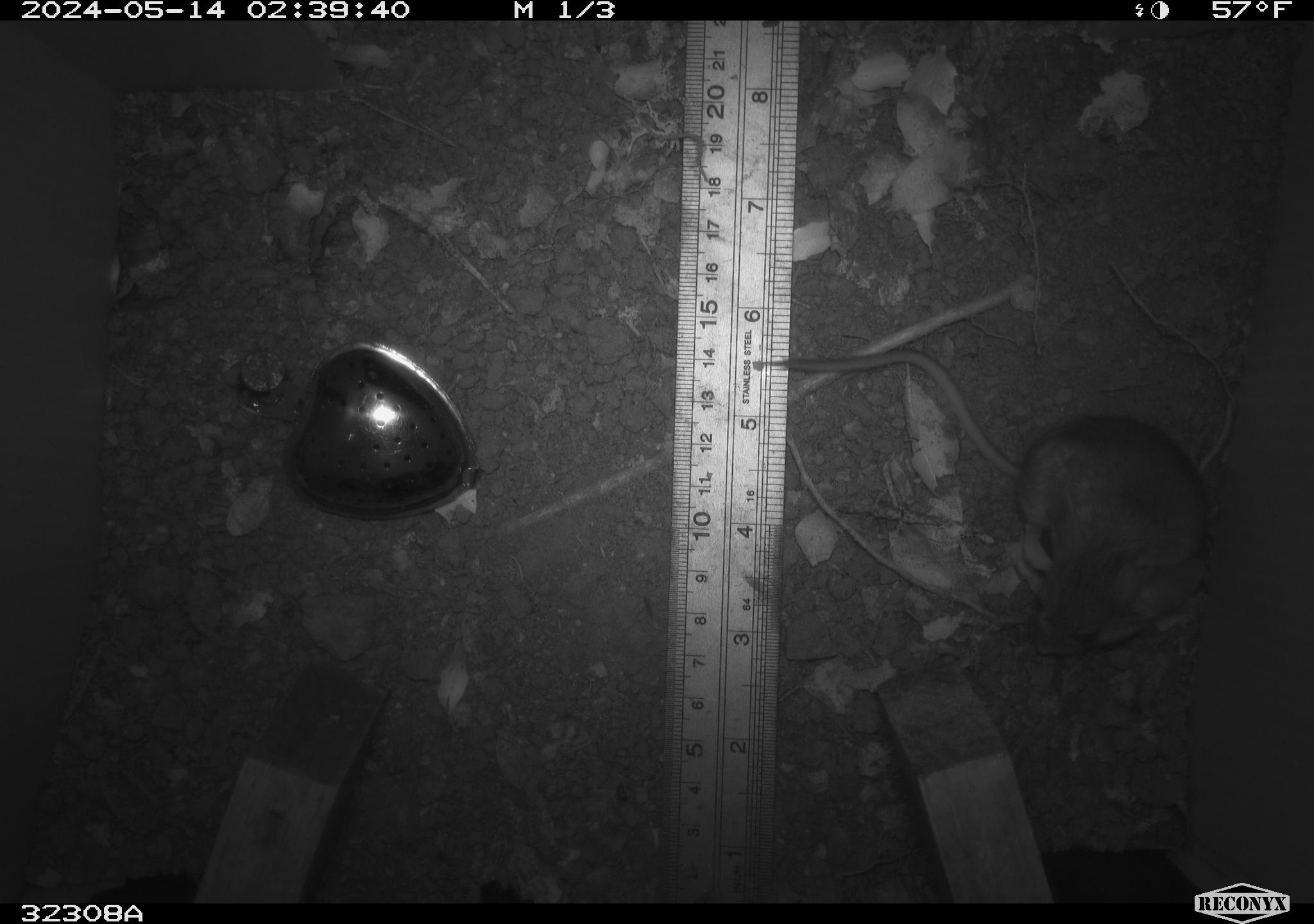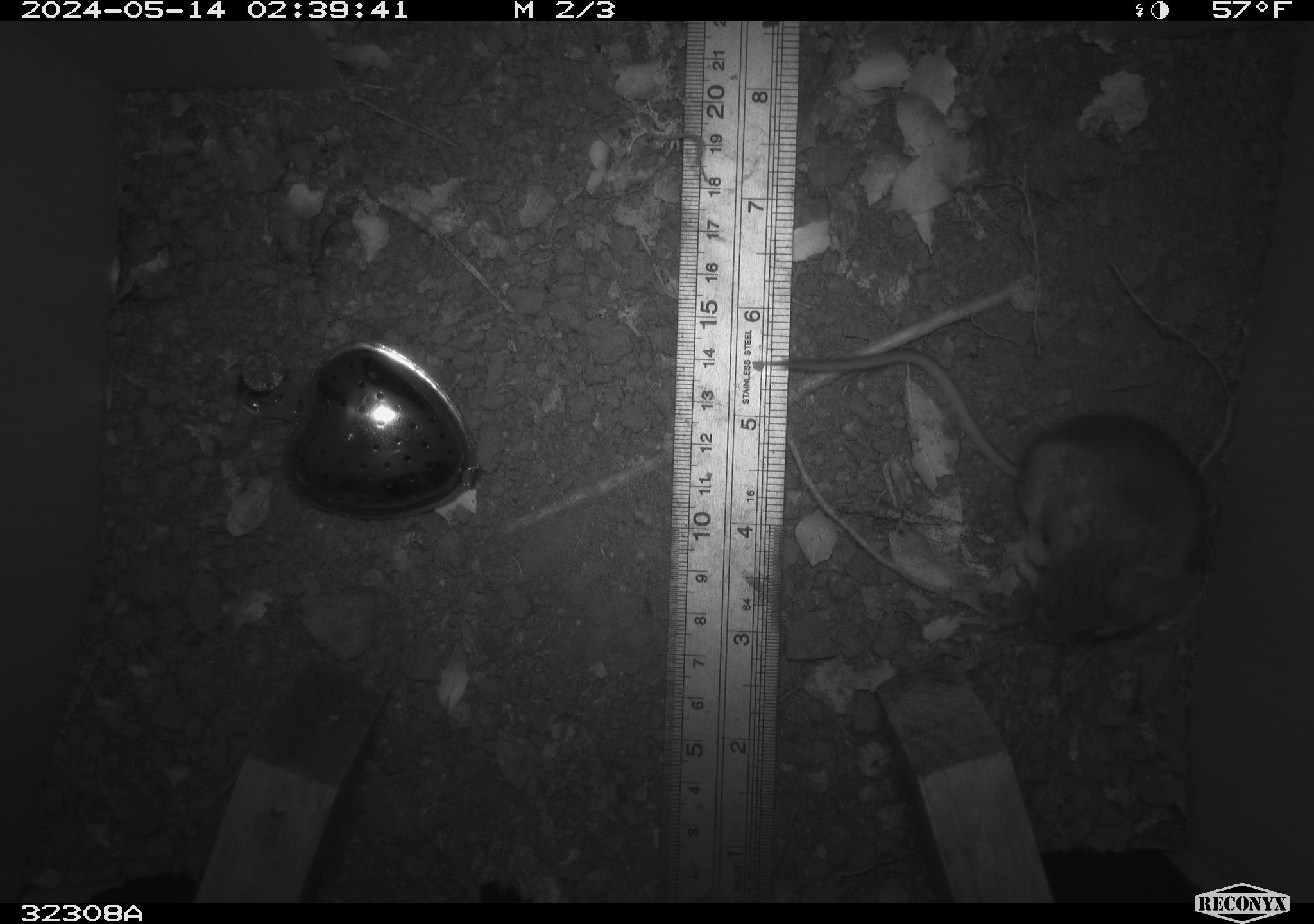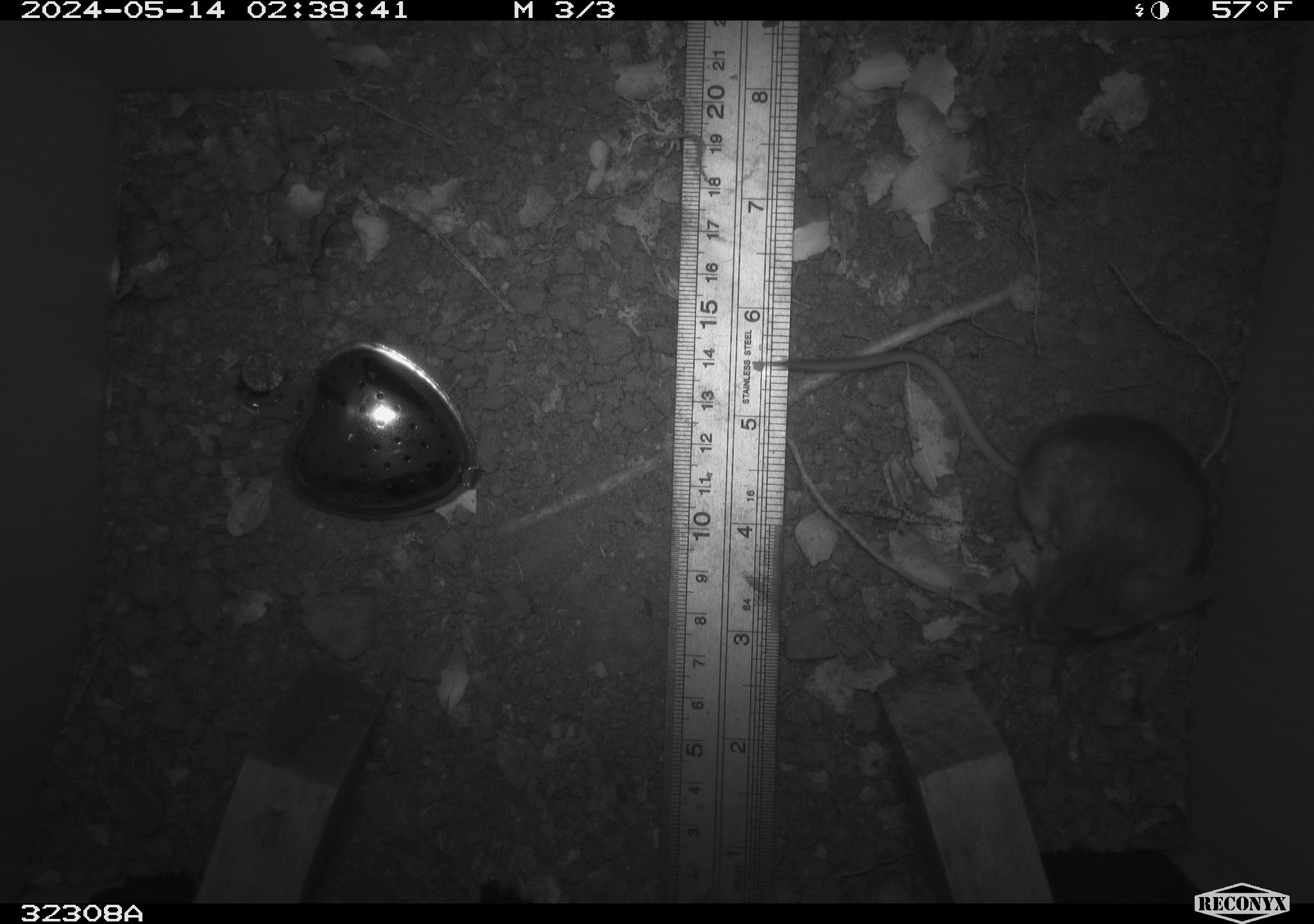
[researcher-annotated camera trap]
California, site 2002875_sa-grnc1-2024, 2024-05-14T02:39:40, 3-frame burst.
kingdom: Animalia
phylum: Chordata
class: Mammalia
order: Rodentia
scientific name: Rodentia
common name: rodent